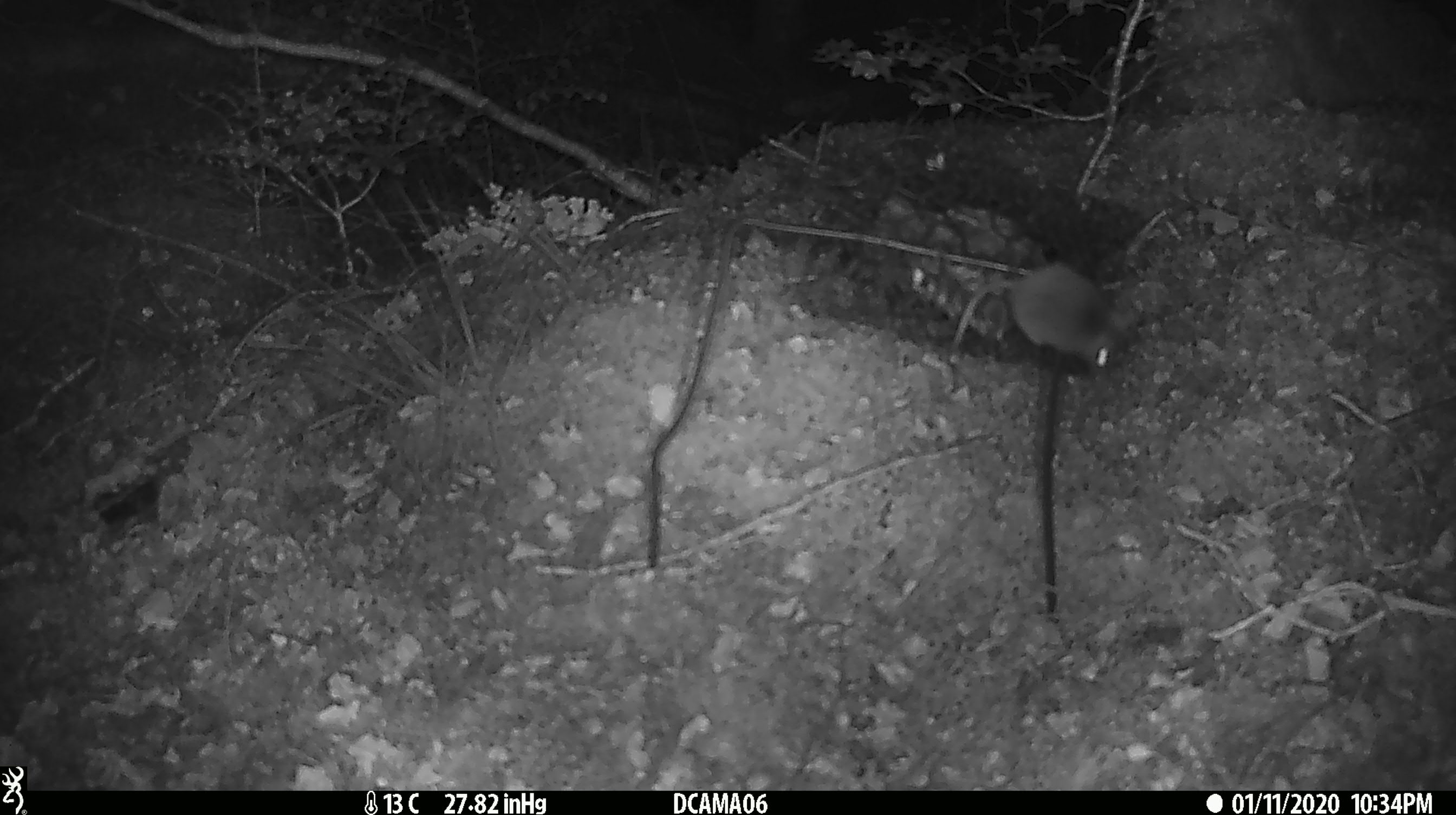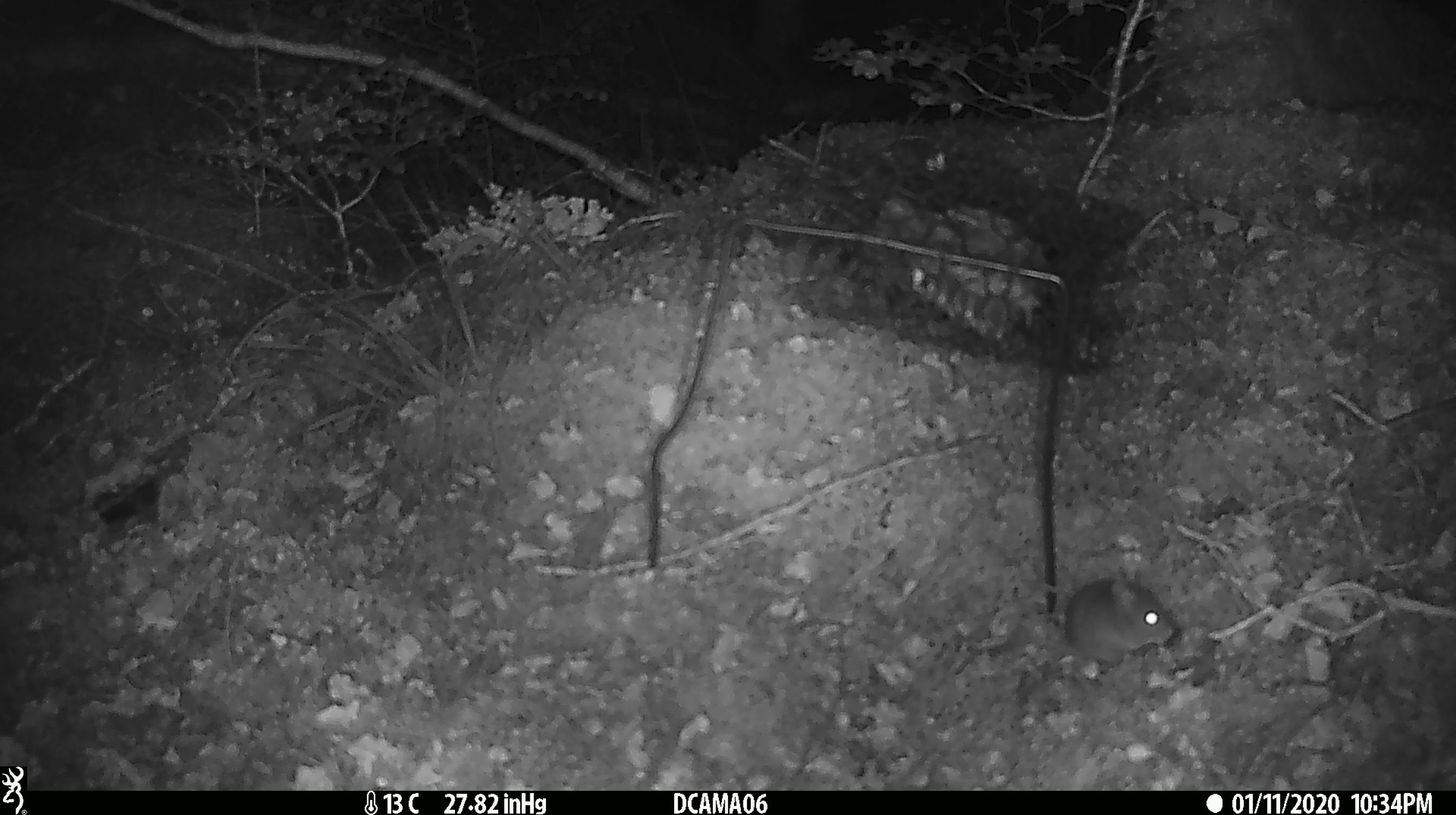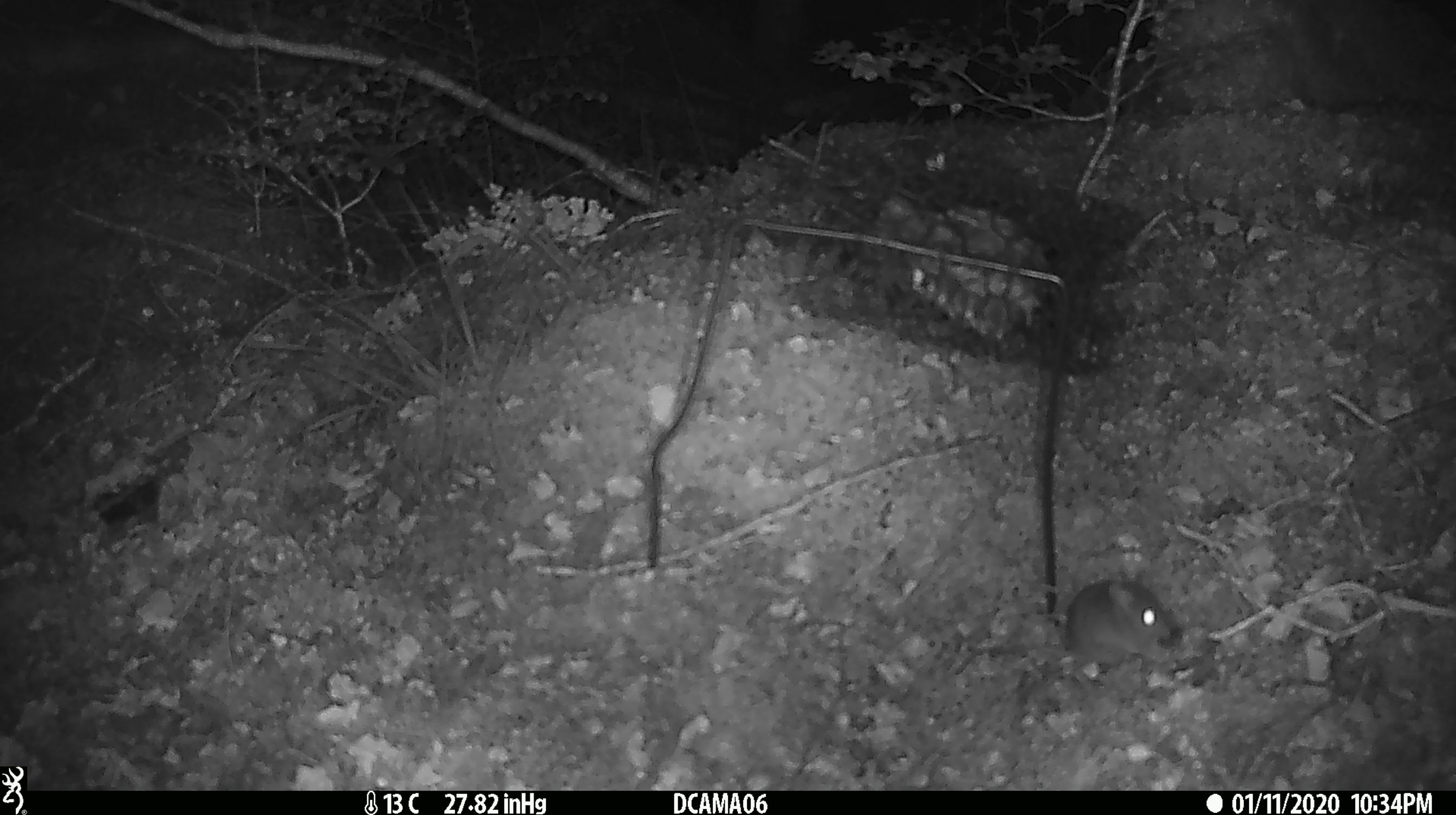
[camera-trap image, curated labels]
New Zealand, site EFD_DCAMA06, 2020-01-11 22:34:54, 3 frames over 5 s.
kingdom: Animalia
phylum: Chordata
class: Mammalia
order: Rodentia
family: Muridae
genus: Mus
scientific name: Mus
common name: mouse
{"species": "mouse (Mus)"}